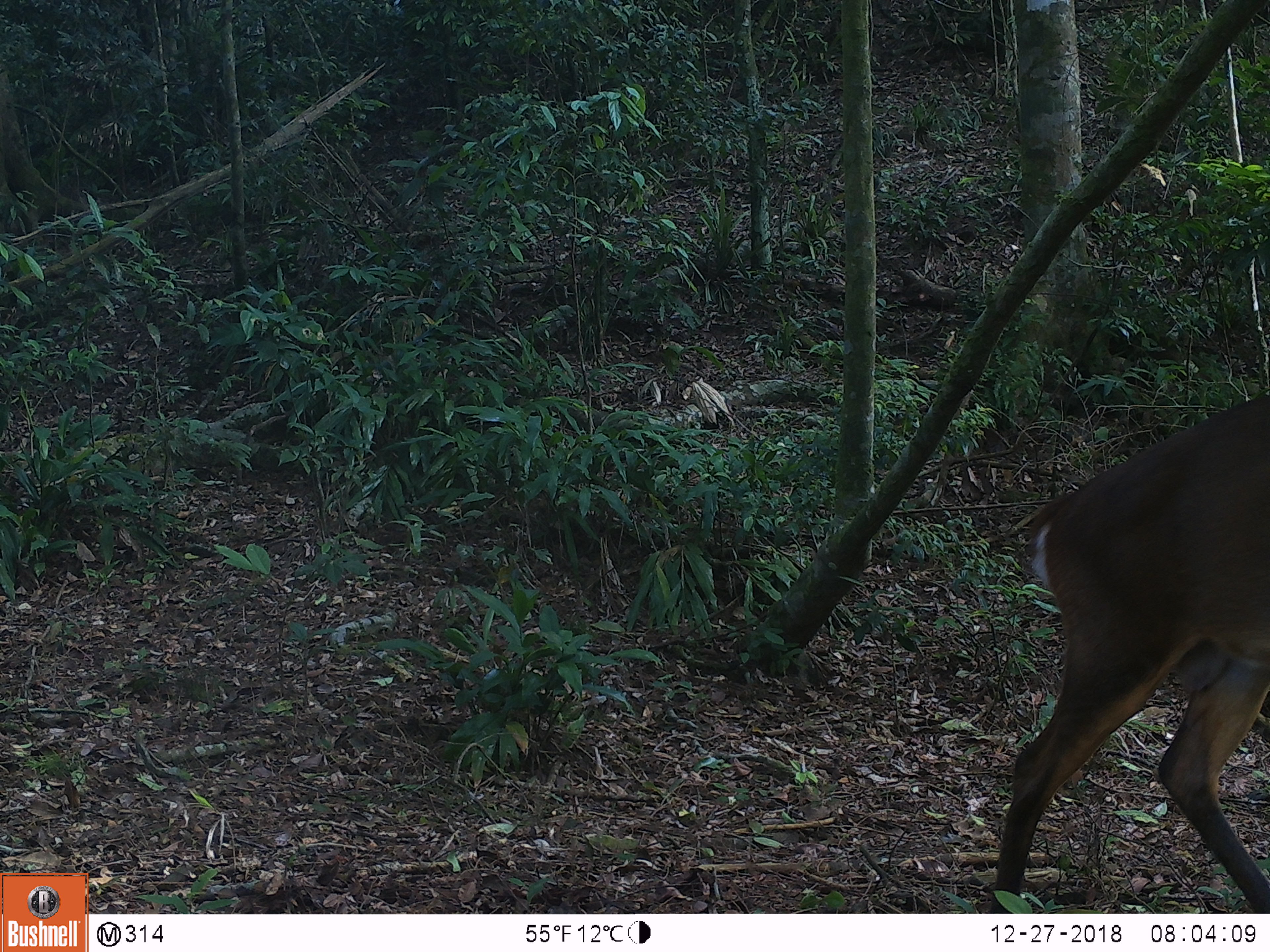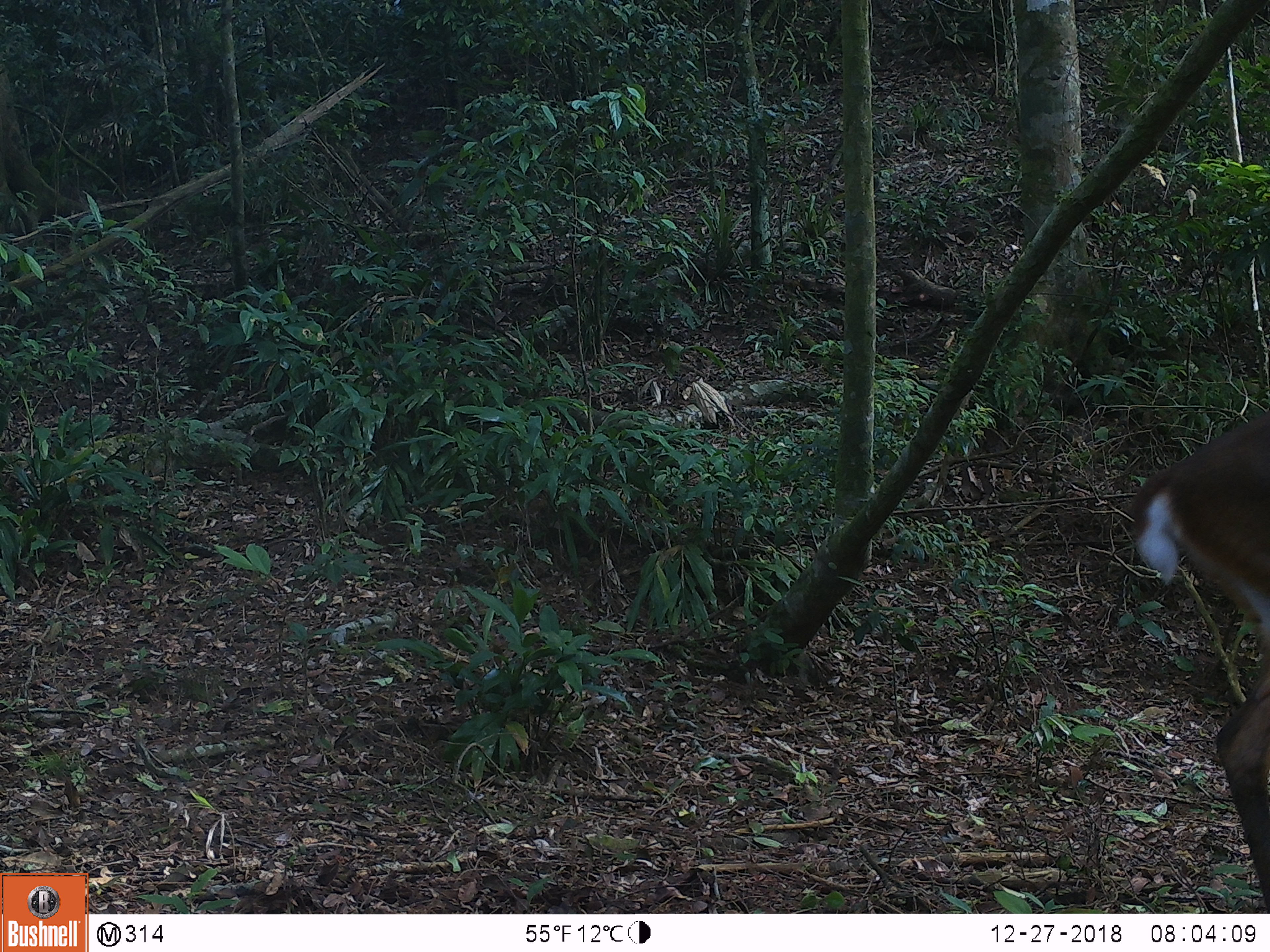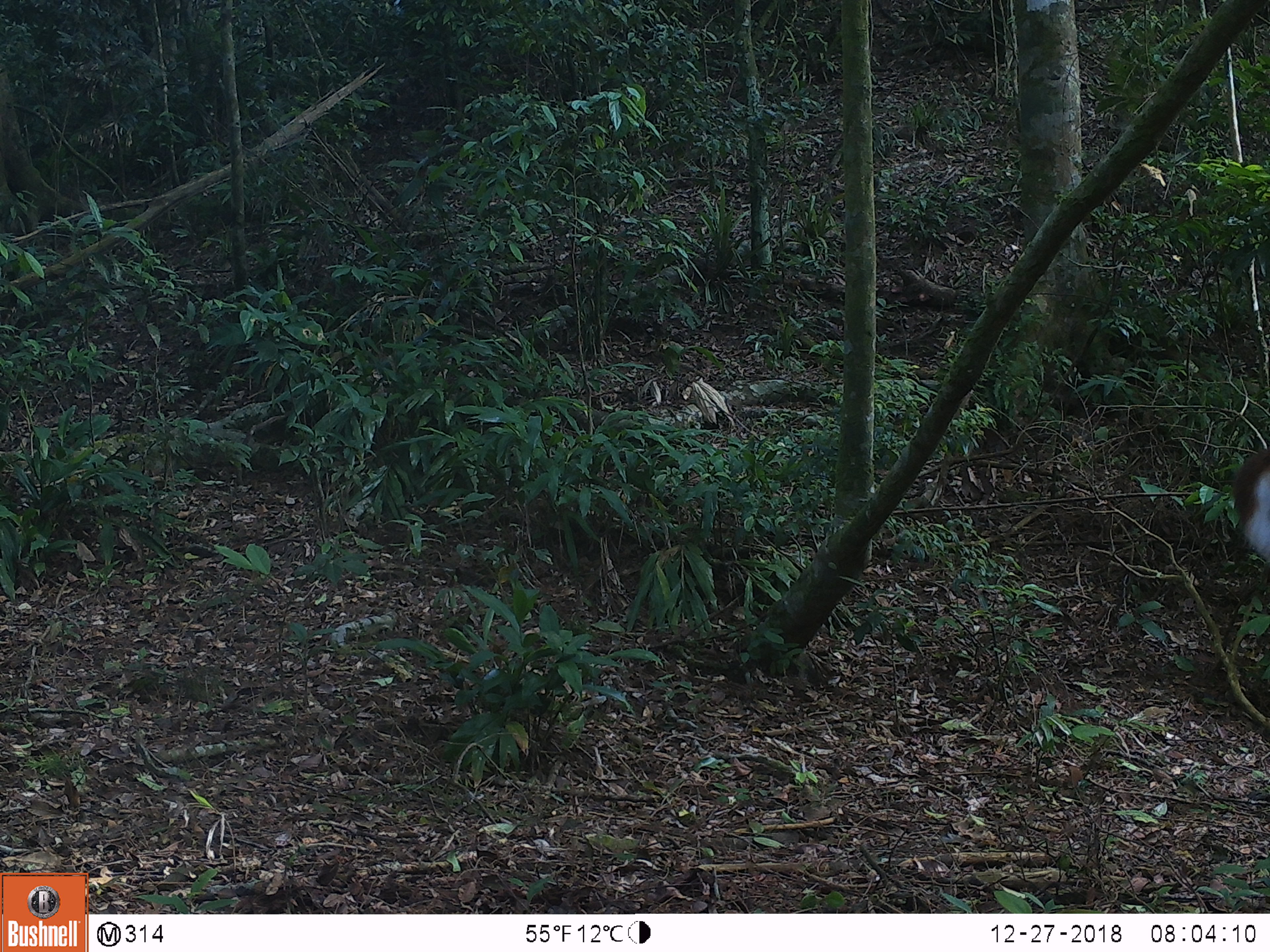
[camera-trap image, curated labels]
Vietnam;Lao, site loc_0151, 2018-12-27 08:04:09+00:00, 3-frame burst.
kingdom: Animalia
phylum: Chordata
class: Mammalia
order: Artiodactyla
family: Cervidae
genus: Muntiacus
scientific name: Muntiacus vuquangensis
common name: large-antlered muntjac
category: large antlered muntjac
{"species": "large antlered muntjac (large-antlered muntjac) (Muntiacus vuquangensis)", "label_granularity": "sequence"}